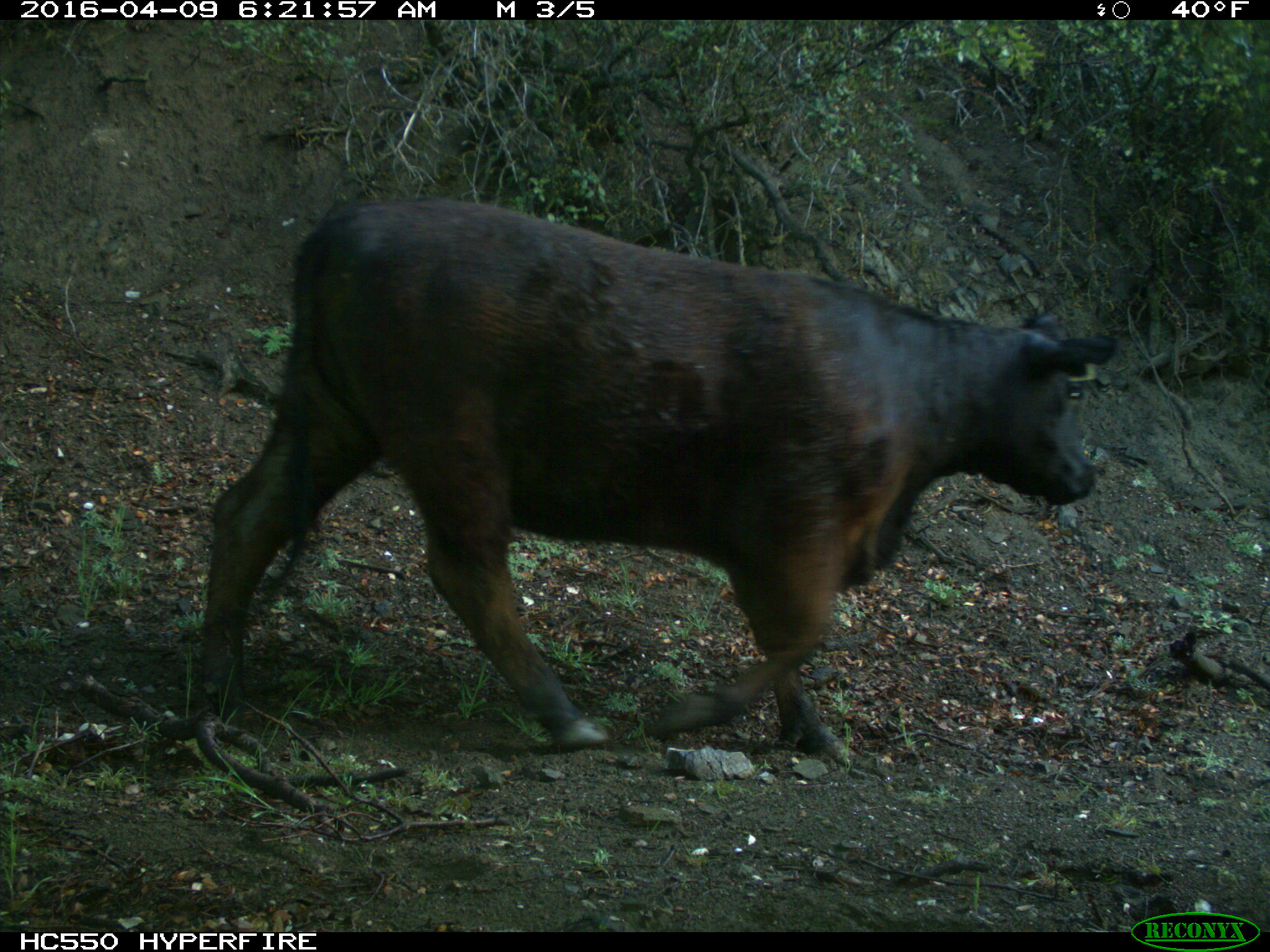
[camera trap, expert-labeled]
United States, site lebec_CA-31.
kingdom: Animalia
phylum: Chordata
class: Mammalia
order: Artiodactyla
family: Bovidae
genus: Bos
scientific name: Bos taurus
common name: domestic cow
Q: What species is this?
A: Bos taurus (domestic cow).